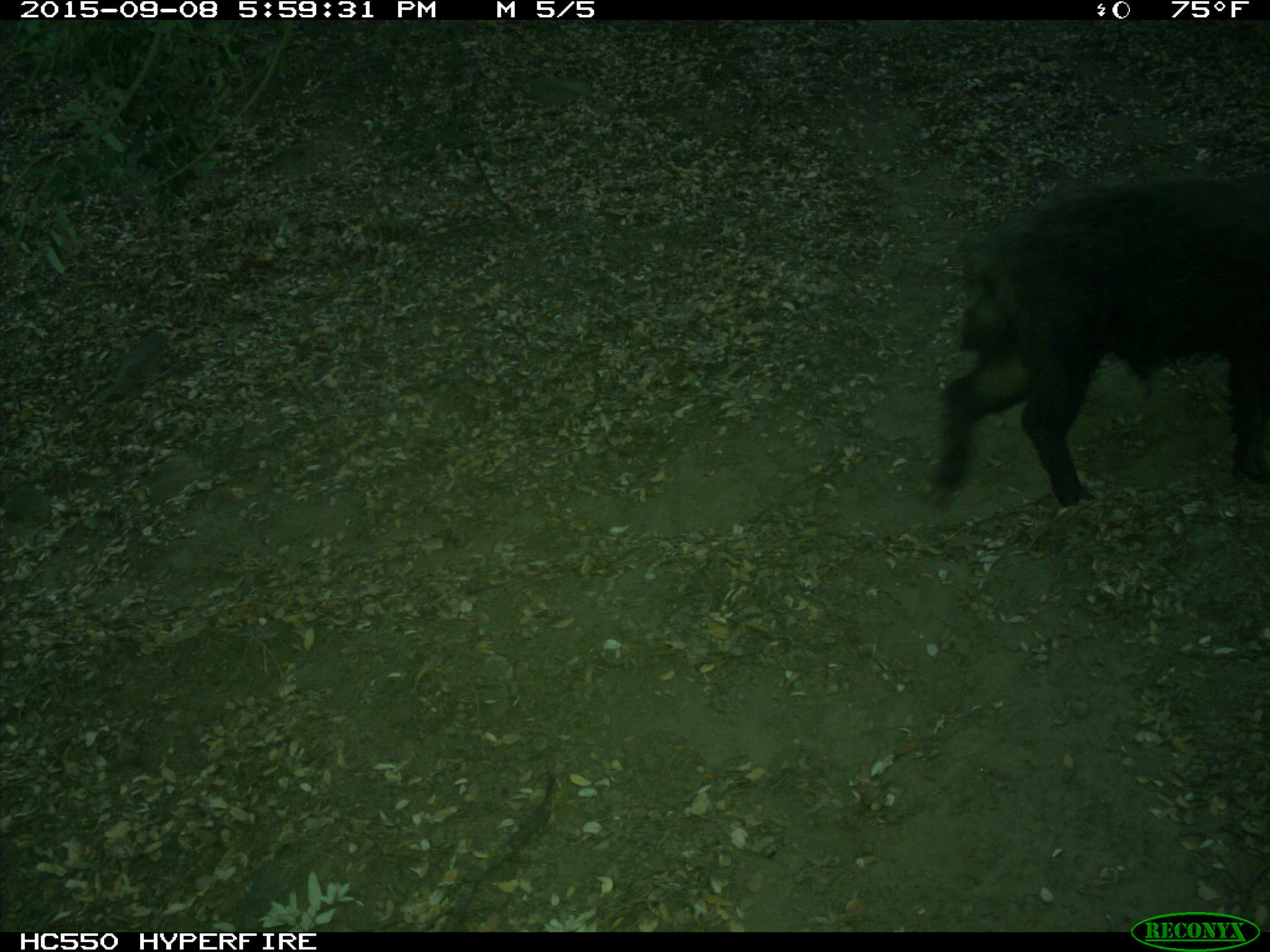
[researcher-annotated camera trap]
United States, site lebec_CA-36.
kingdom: Animalia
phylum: Chordata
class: Mammalia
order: Artiodactyla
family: Suidae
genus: Sus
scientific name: Sus scrofa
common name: wild boar